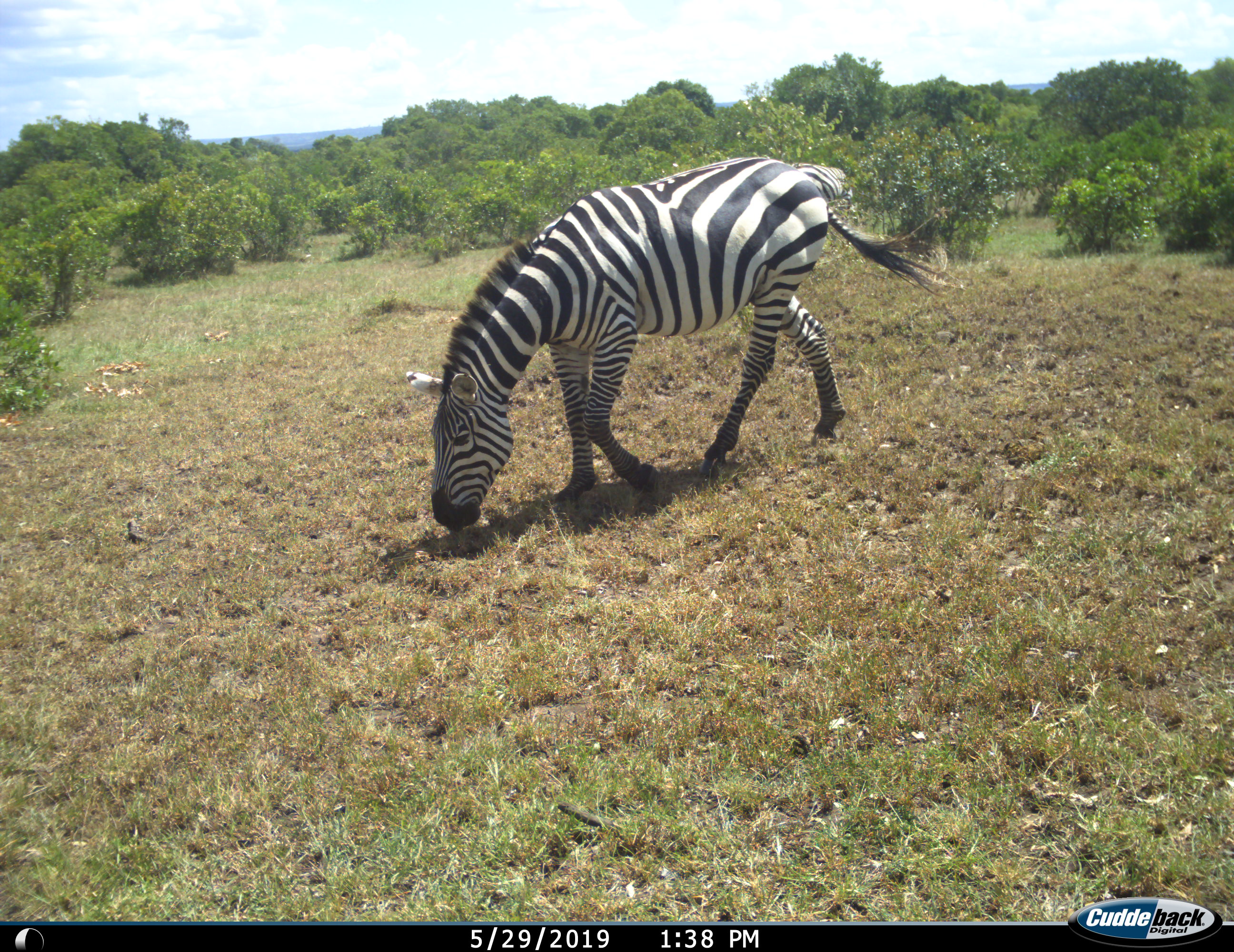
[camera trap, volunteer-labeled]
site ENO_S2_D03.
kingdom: Animalia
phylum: Chordata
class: Mammalia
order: Perissodactyla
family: Equidae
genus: Equus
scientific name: Equus quagga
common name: plains zebra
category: zebraplains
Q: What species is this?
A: Zebraplains (plains zebra) (Equus quagga).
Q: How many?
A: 1.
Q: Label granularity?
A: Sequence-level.